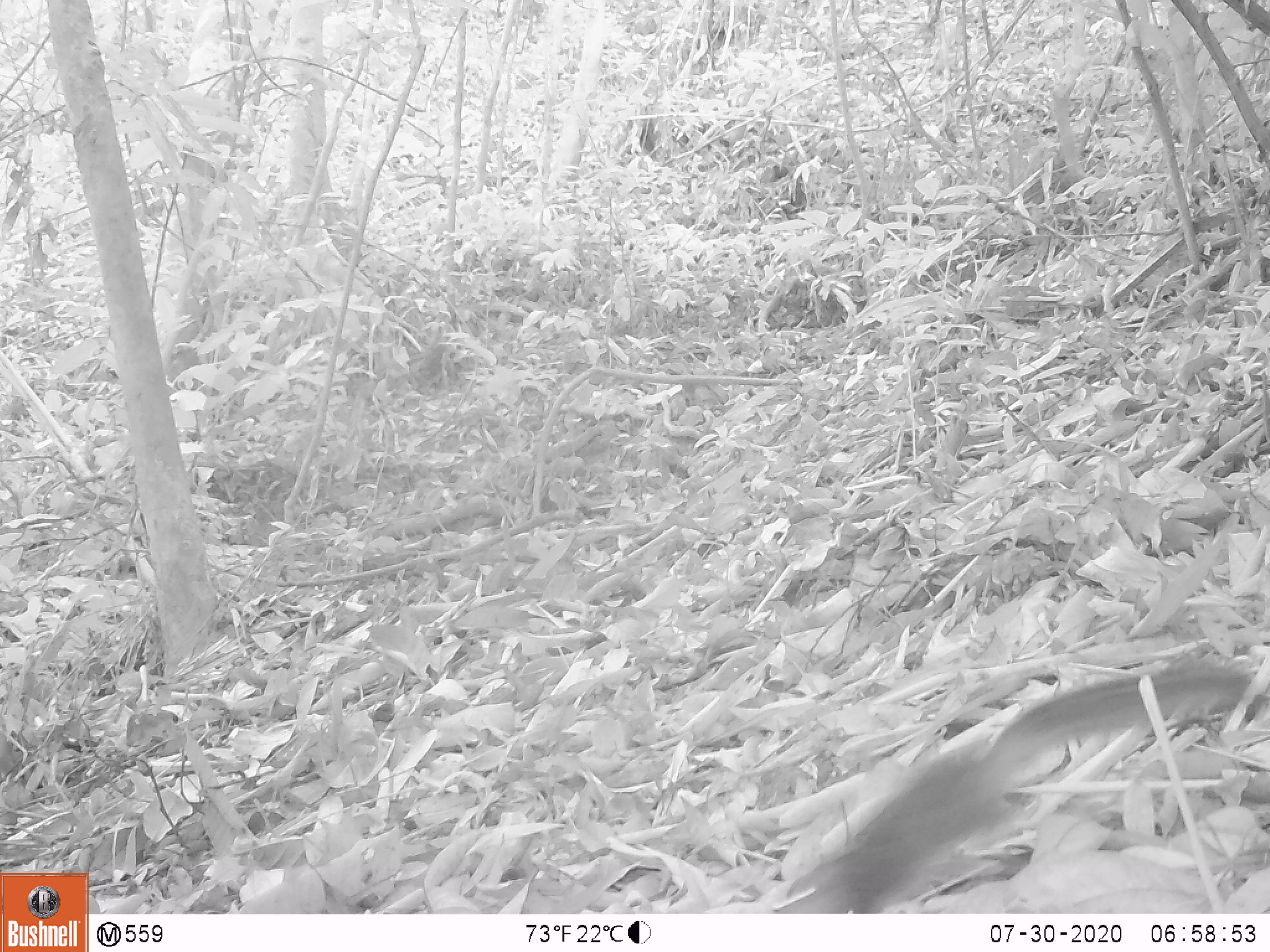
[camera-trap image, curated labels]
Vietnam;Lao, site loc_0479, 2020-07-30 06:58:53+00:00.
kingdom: Animalia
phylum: Chordata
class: Mammalia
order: Rodentia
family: Sciuridae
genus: Sciurus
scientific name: Sciurus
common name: squirrel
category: unidentified squirrel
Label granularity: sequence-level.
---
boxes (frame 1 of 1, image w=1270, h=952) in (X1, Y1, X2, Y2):
unidentified squirrel: (767, 660, 1249, 910)